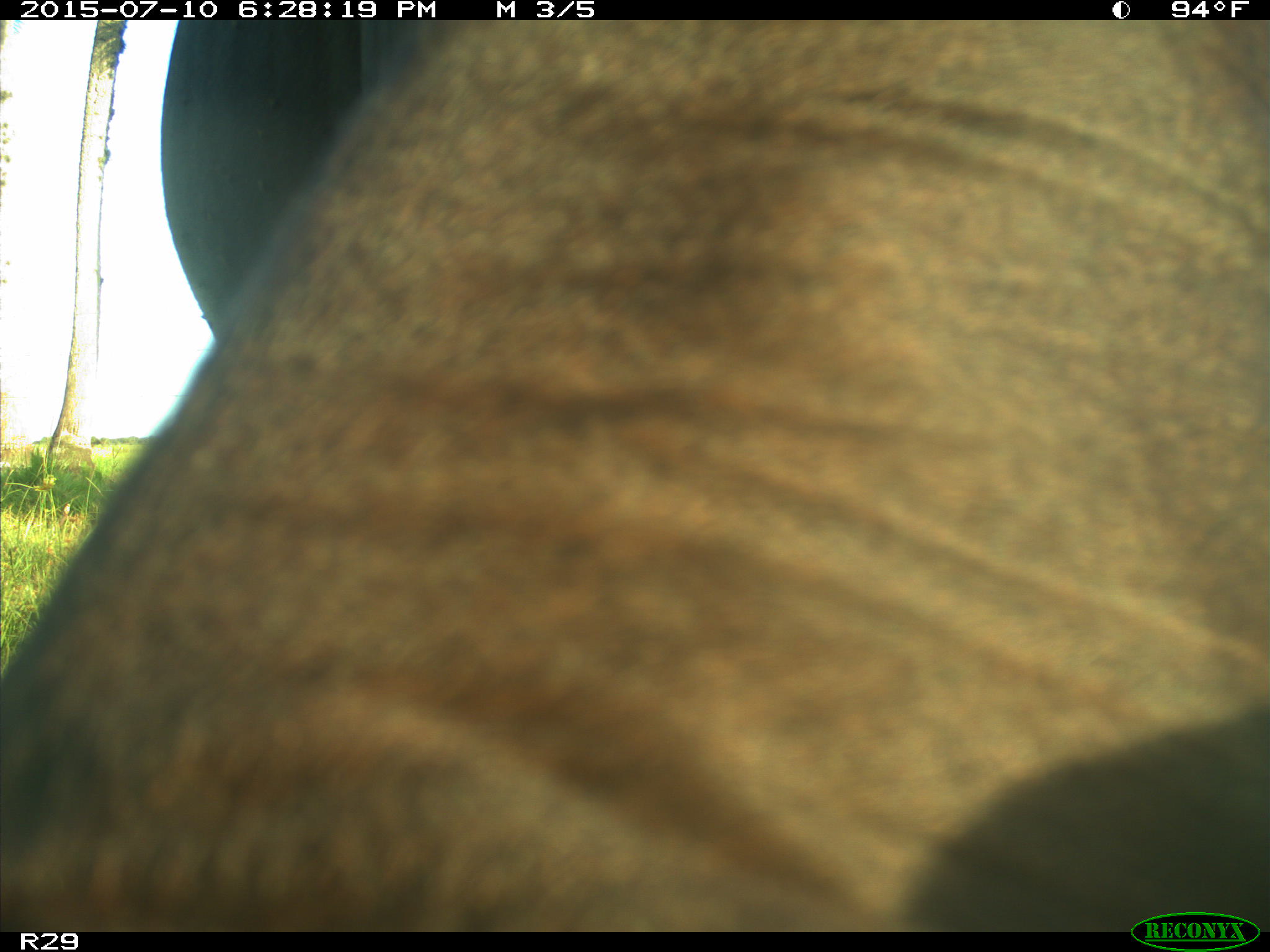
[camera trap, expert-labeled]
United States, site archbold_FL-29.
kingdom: Animalia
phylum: Chordata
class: Mammalia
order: Artiodactyla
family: Bovidae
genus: Bos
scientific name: Bos taurus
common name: domestic cow